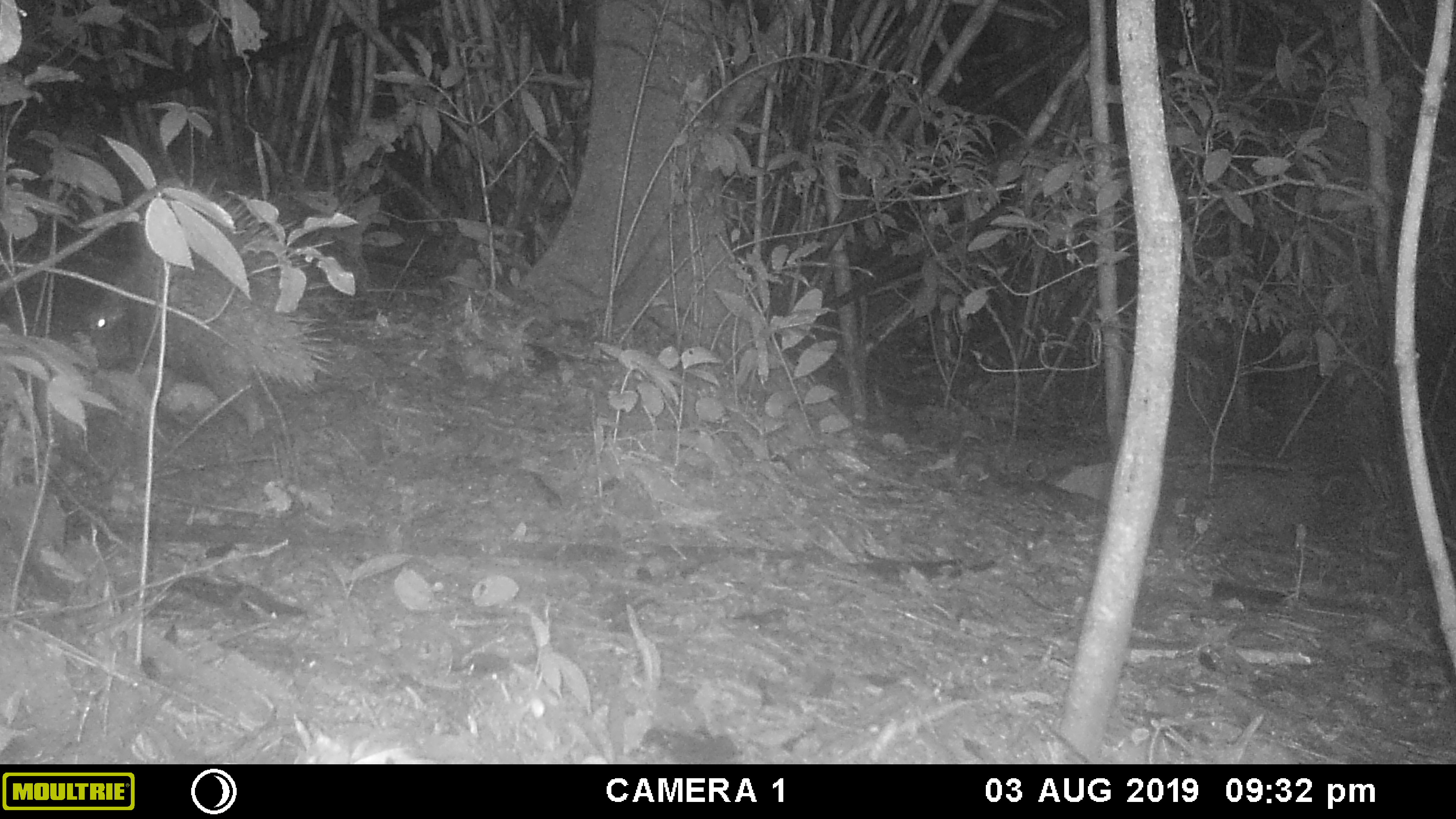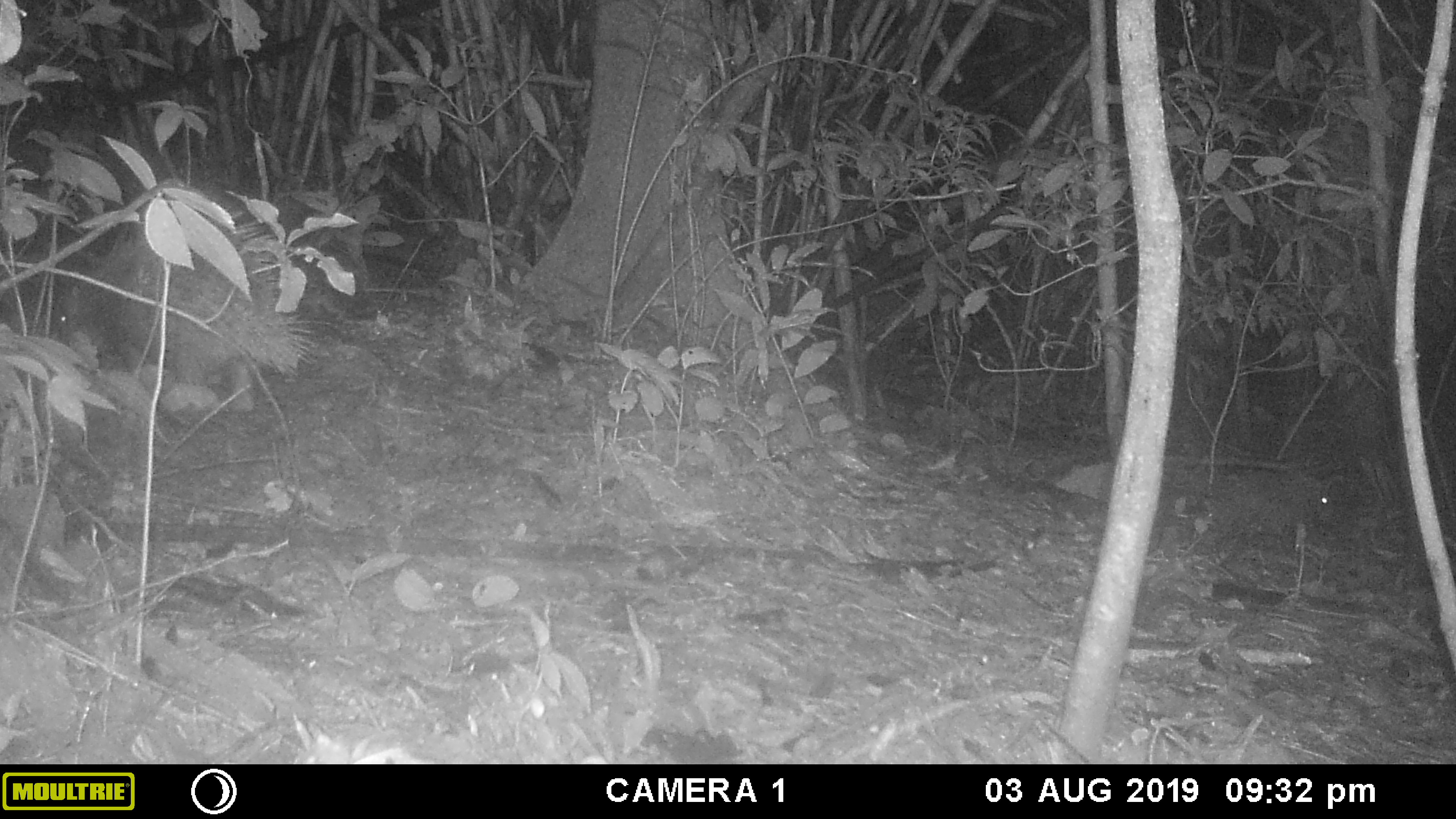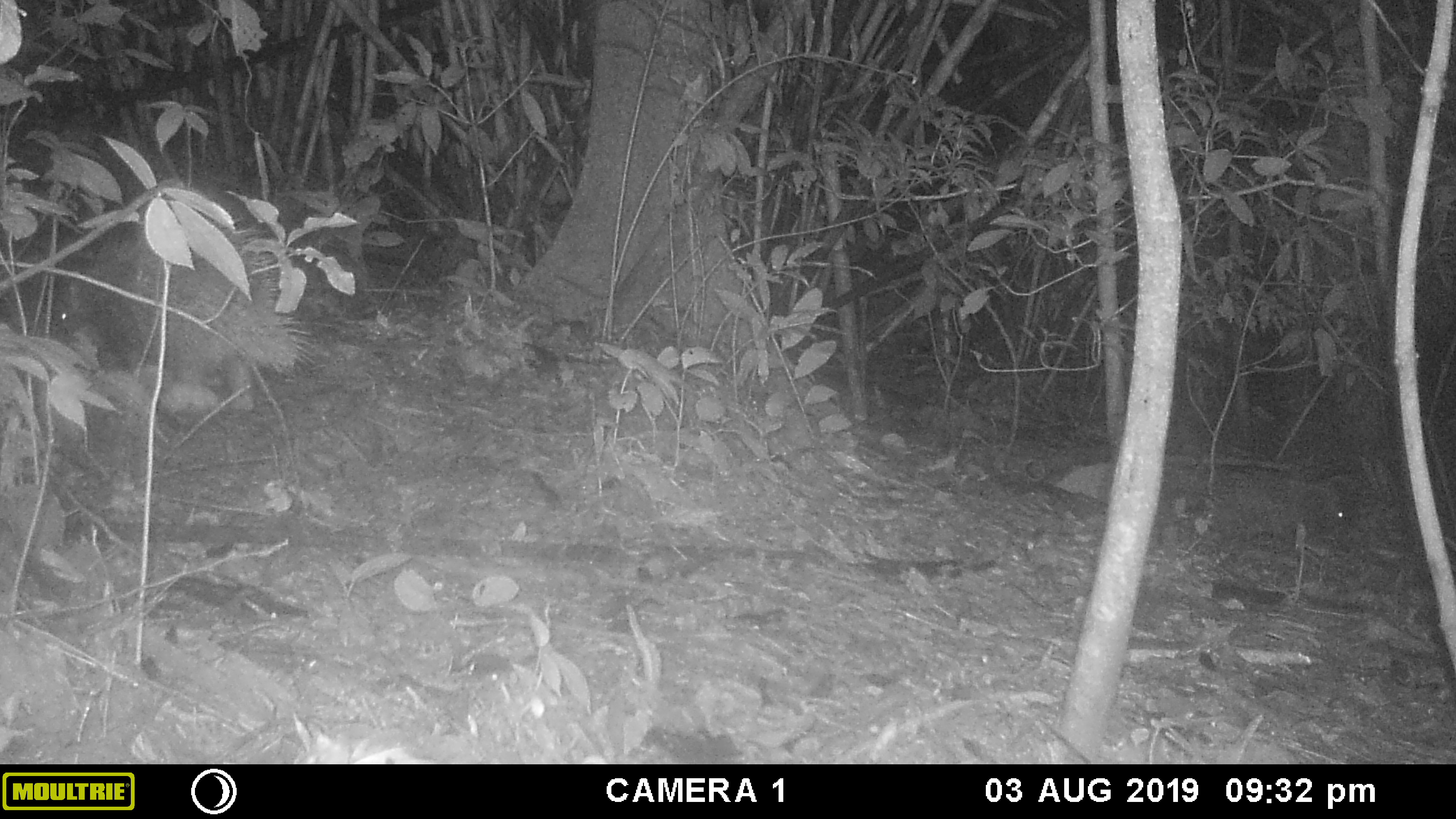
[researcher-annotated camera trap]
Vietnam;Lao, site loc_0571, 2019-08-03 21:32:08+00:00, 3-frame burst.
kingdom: Animalia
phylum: Chordata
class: Mammalia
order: Rodentia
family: Hystricidae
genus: Hystrix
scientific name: Hystrix brachyura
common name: malayan porcupine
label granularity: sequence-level